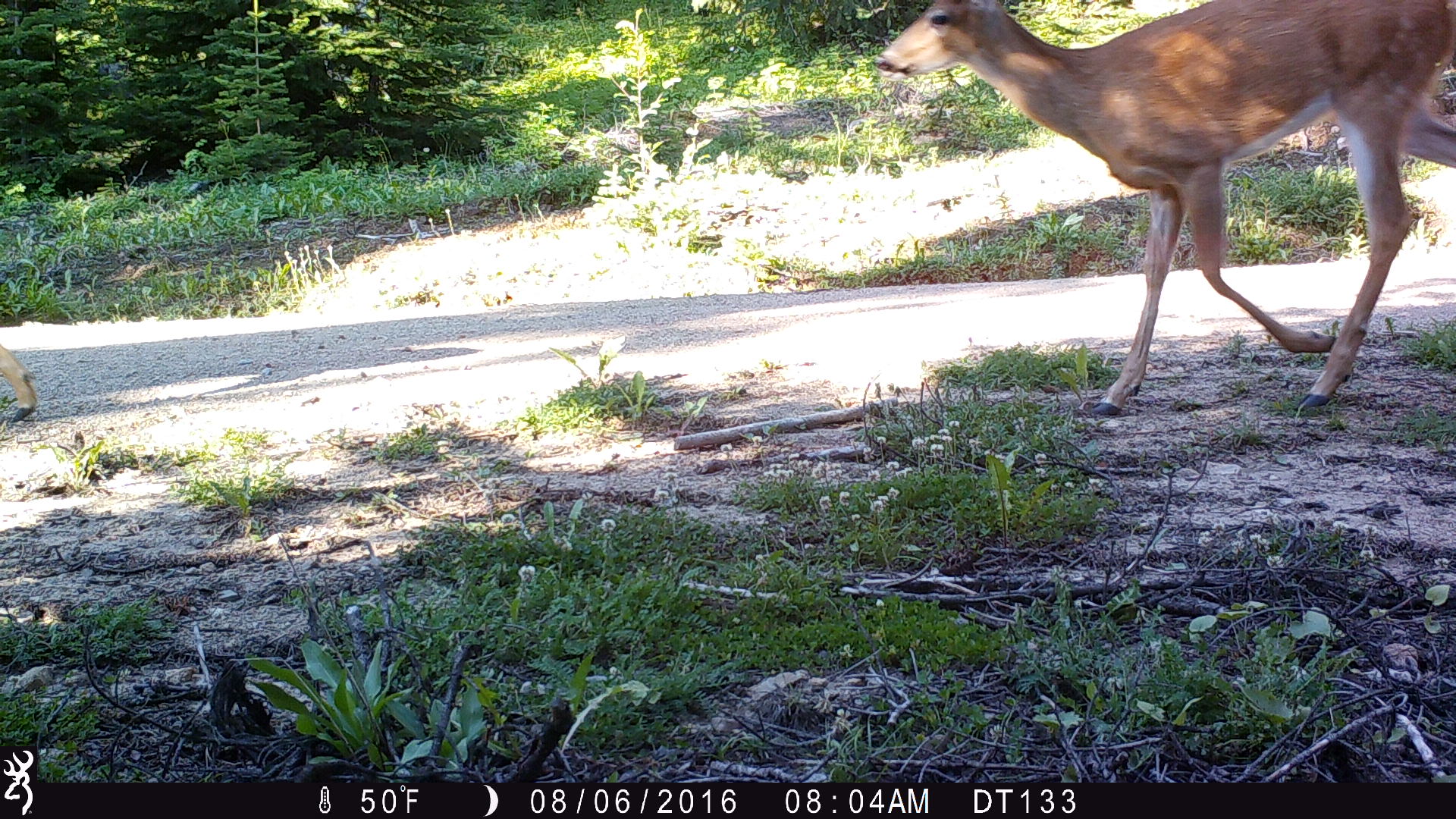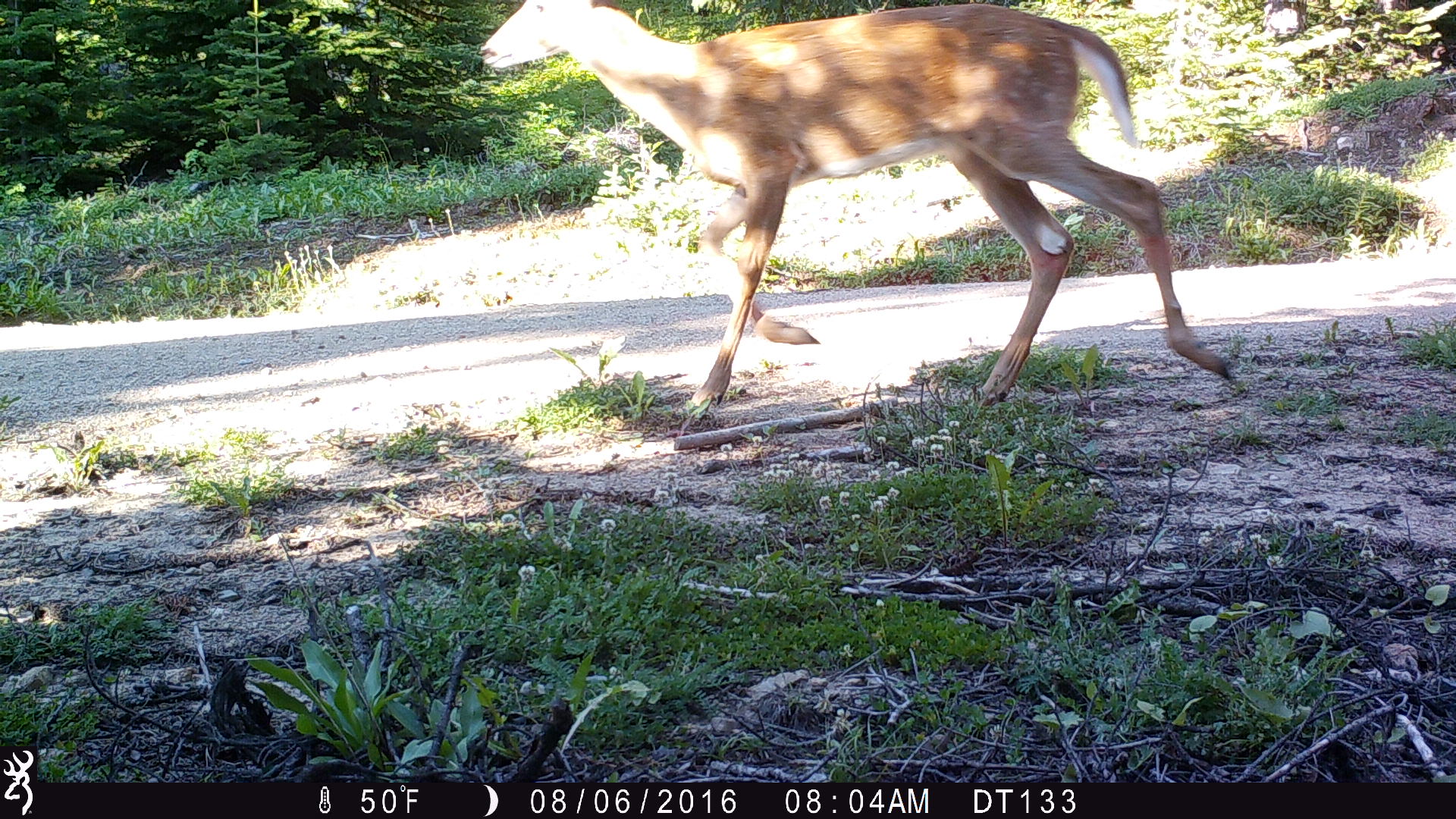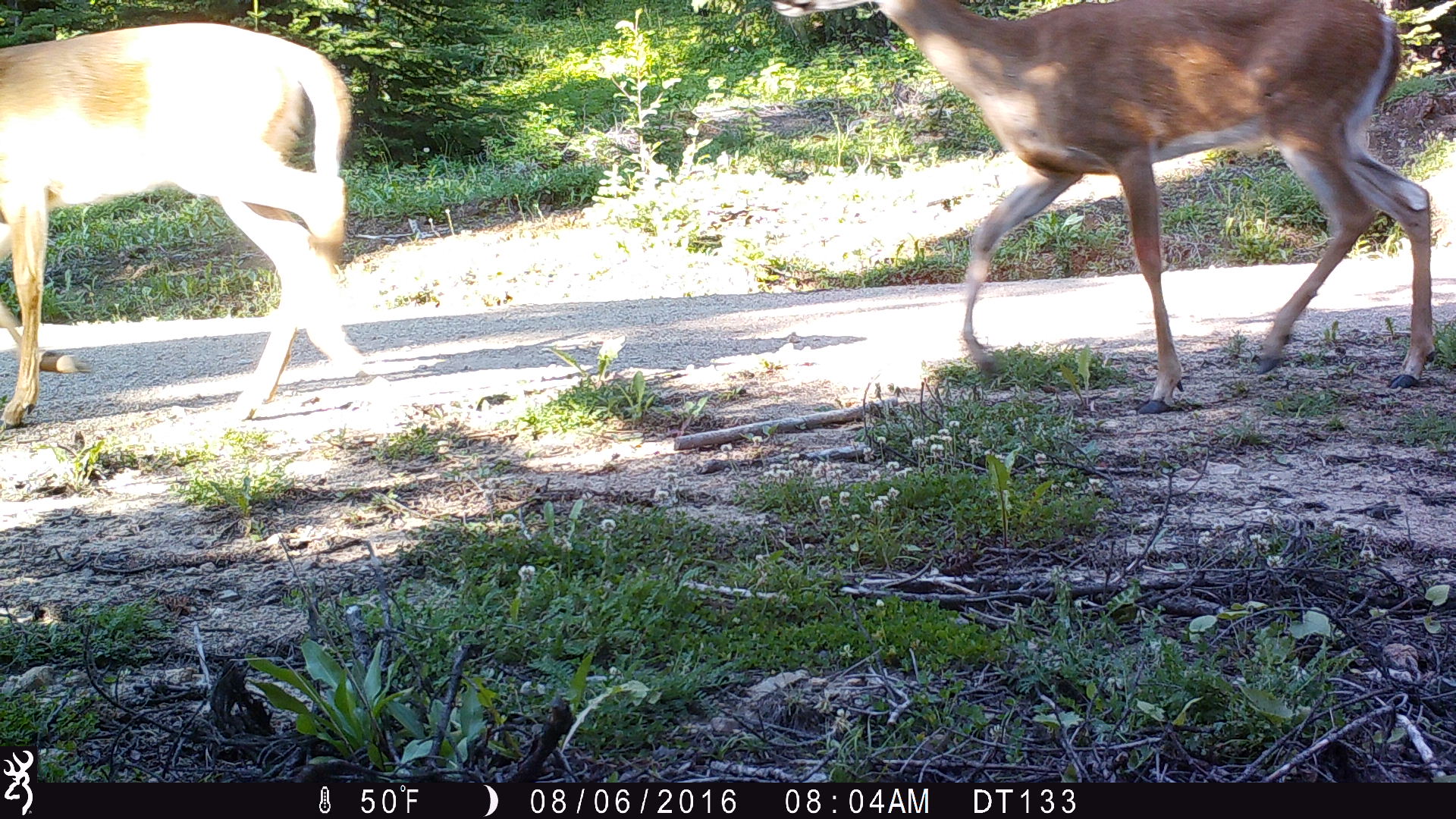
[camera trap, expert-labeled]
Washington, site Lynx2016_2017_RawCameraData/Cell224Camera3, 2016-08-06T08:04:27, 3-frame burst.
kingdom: Animalia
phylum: Chordata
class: Mammalia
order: Artiodactyla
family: Cervidae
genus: Odocoileus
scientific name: Odocoileus virginianus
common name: white-tailed deer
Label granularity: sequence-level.